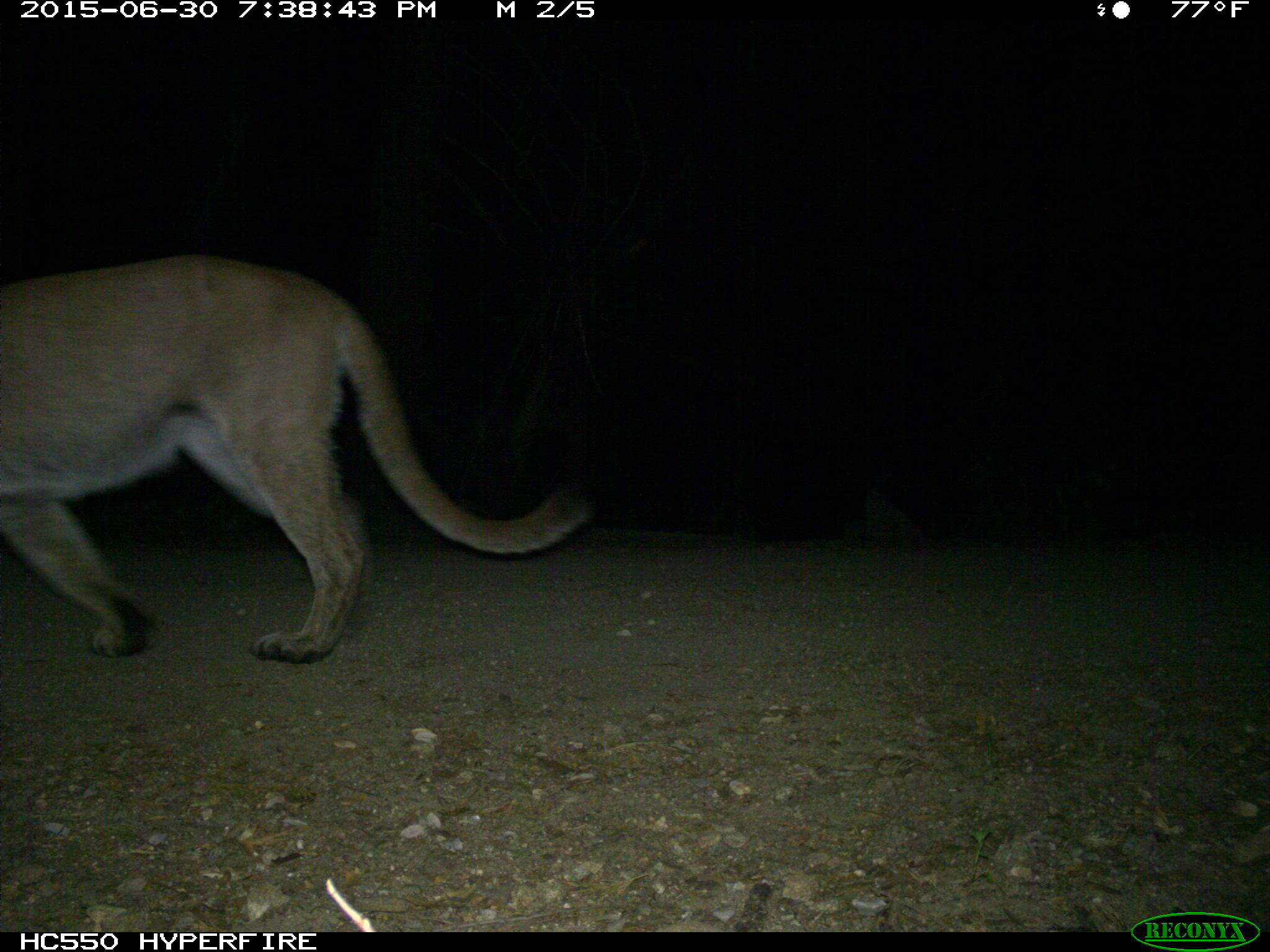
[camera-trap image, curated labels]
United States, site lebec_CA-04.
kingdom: Animalia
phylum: Chordata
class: Mammalia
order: Carnivora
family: Felidae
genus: Puma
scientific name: Puma concolor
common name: mountain lion